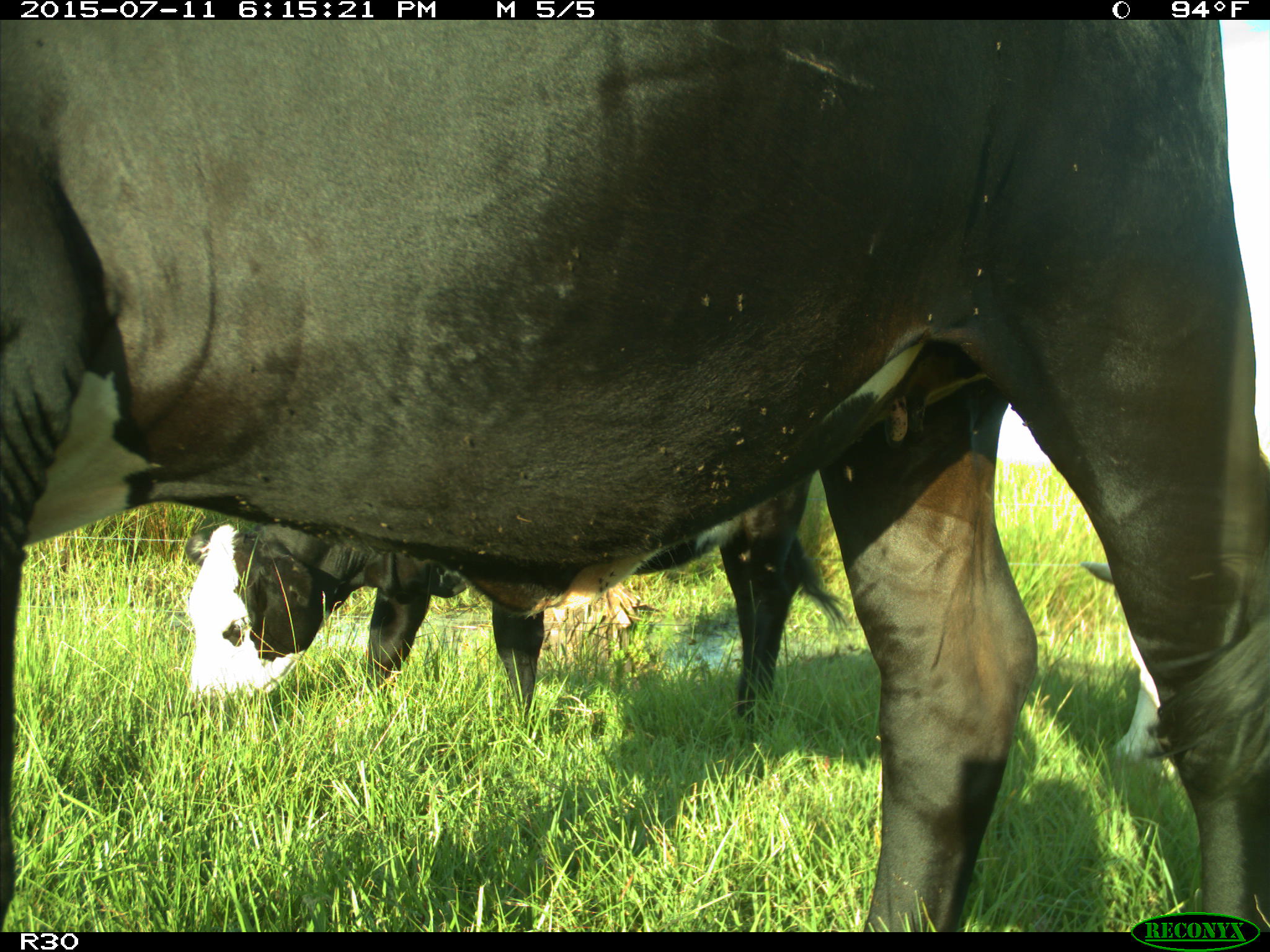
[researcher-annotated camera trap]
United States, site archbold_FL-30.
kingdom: Animalia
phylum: Chordata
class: Mammalia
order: Artiodactyla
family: Bovidae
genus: Bos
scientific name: Bos taurus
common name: domestic cow